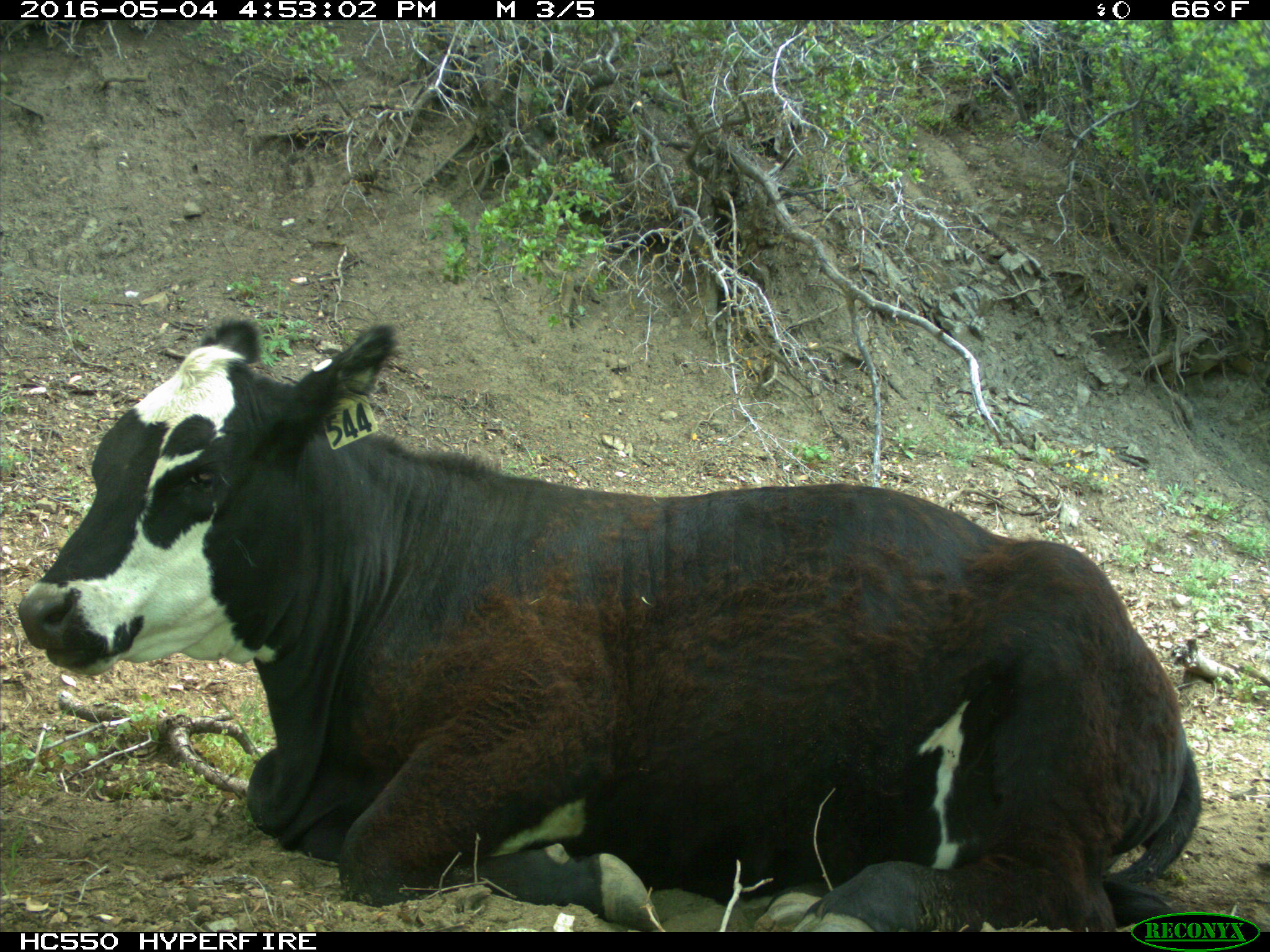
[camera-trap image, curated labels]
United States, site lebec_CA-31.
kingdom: Animalia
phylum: Chordata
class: Mammalia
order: Artiodactyla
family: Bovidae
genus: Bos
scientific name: Bos taurus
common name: domestic cow